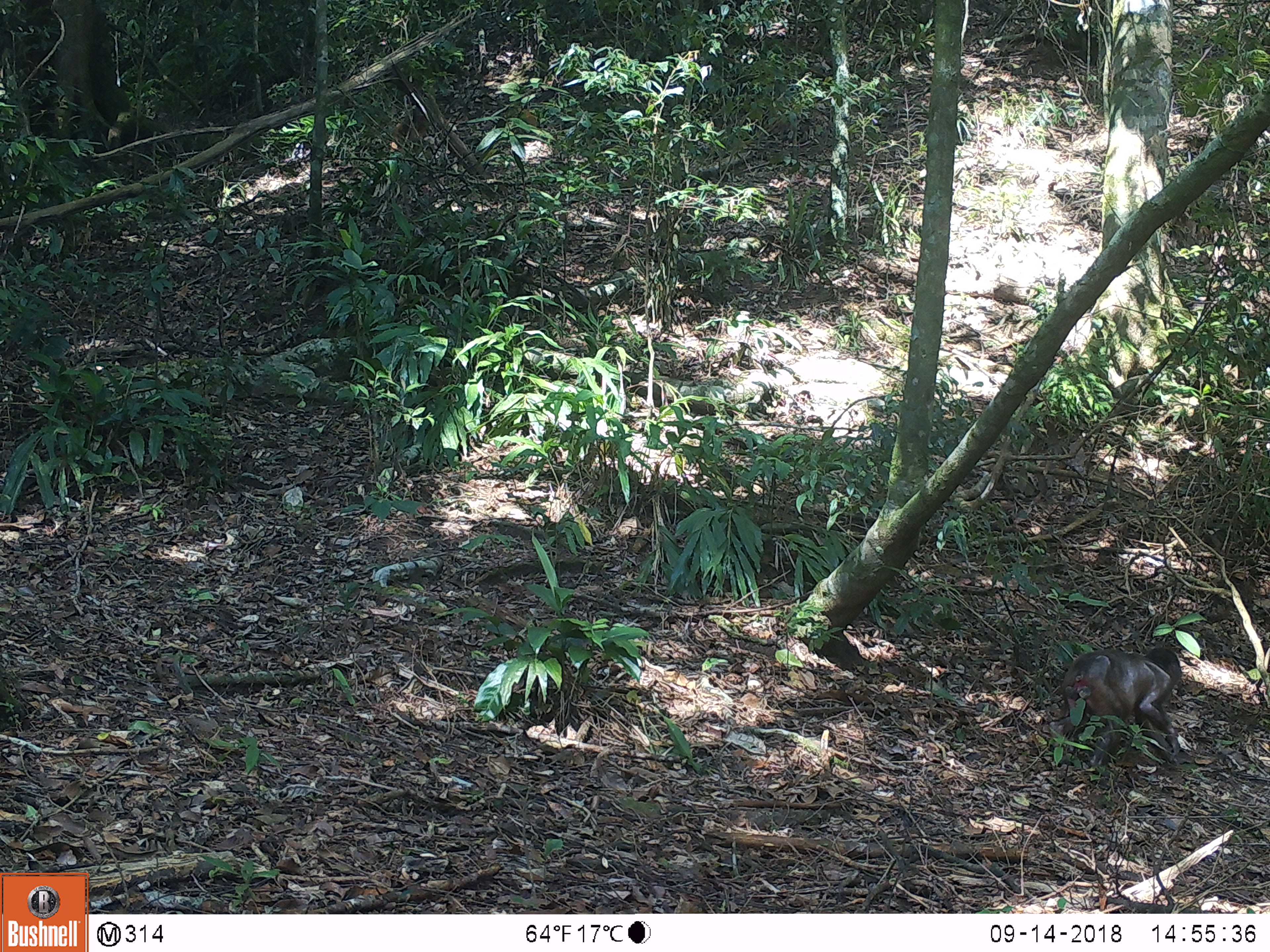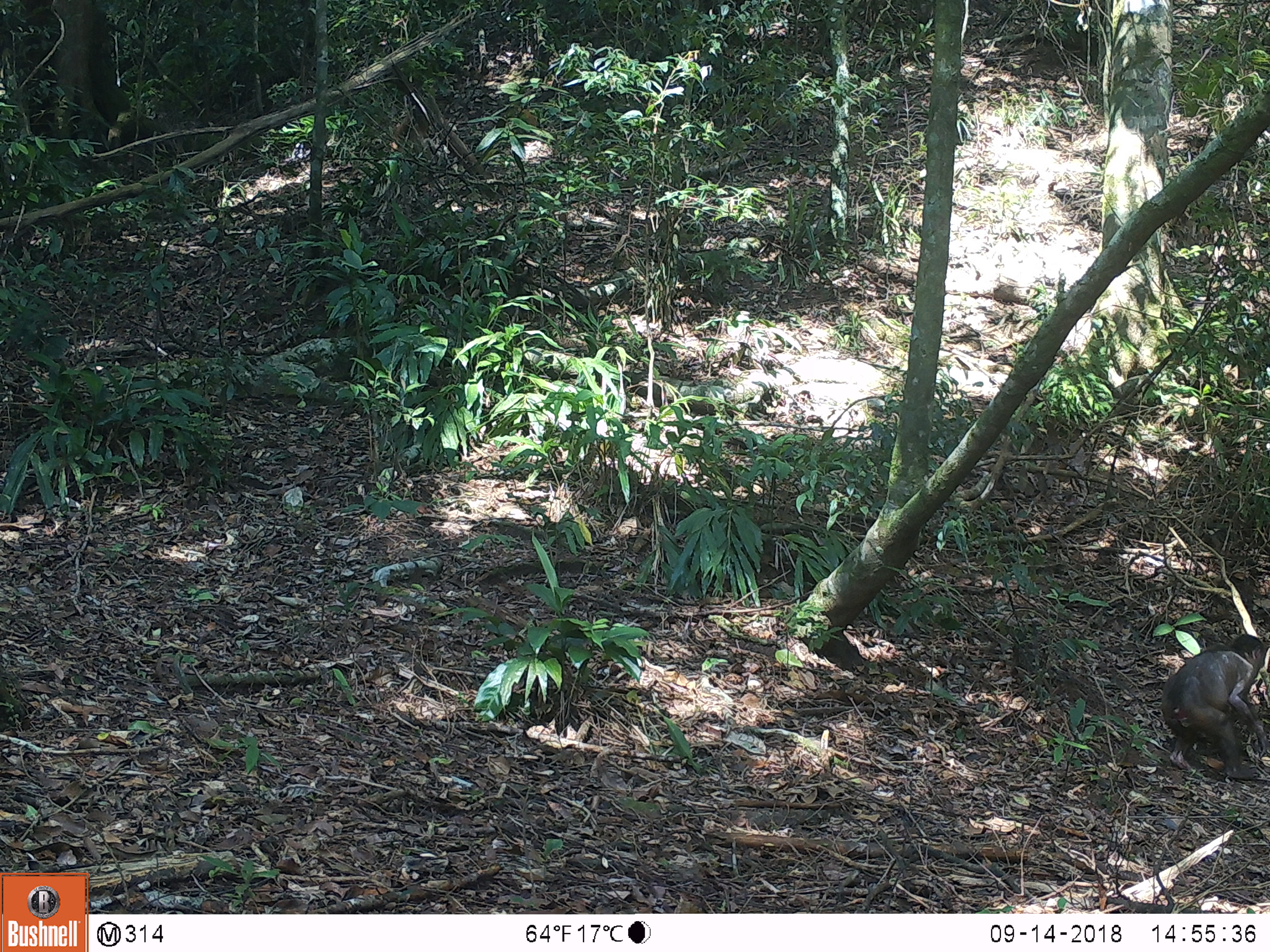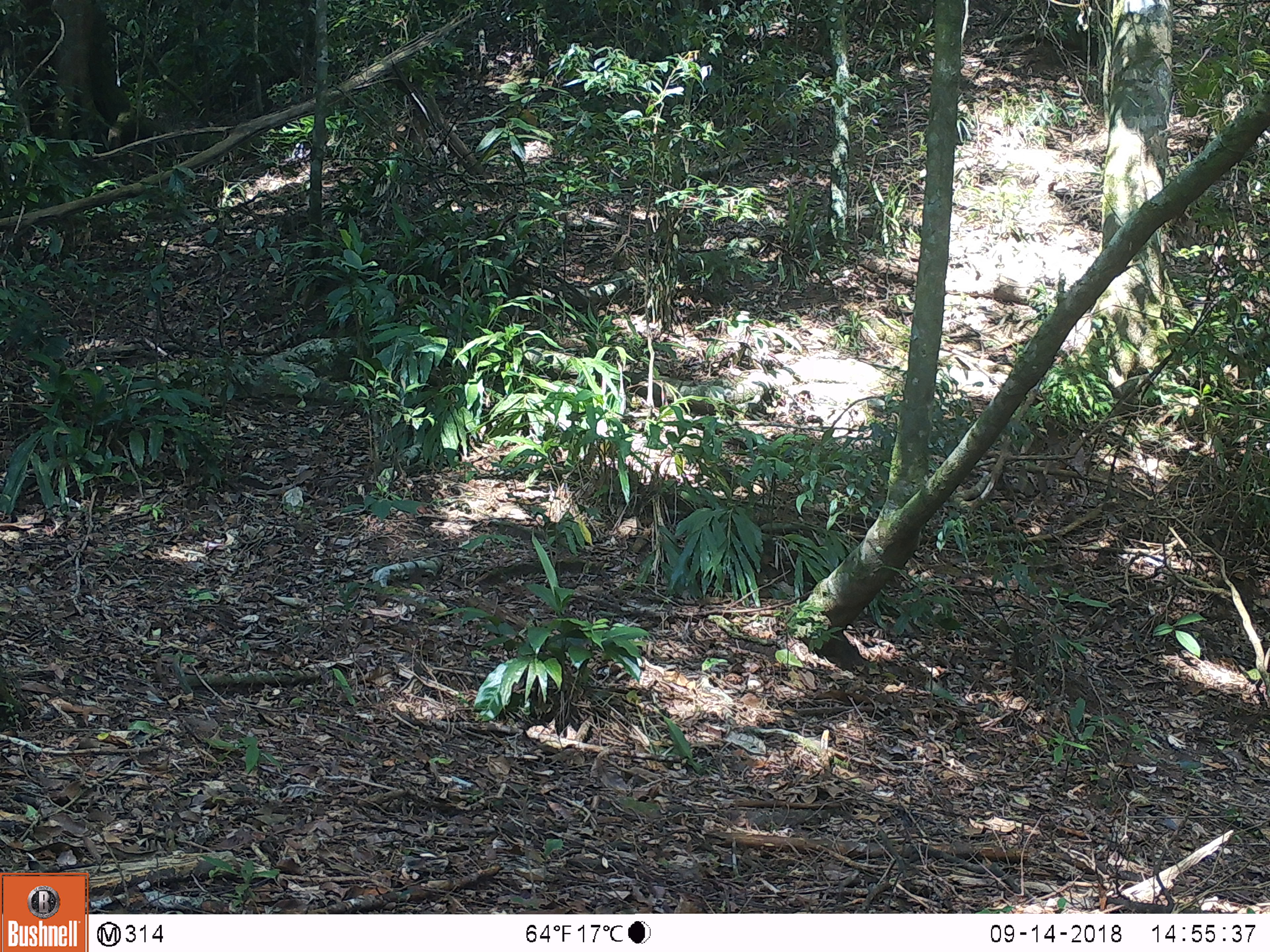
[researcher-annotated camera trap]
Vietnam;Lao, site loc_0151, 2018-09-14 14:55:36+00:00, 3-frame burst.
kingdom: Animalia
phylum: Chordata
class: Mammalia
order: Primates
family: Cercopithecidae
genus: Macaca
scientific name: Macaca arctoides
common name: stump-tailed macaque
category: stump tailed macaque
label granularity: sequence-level